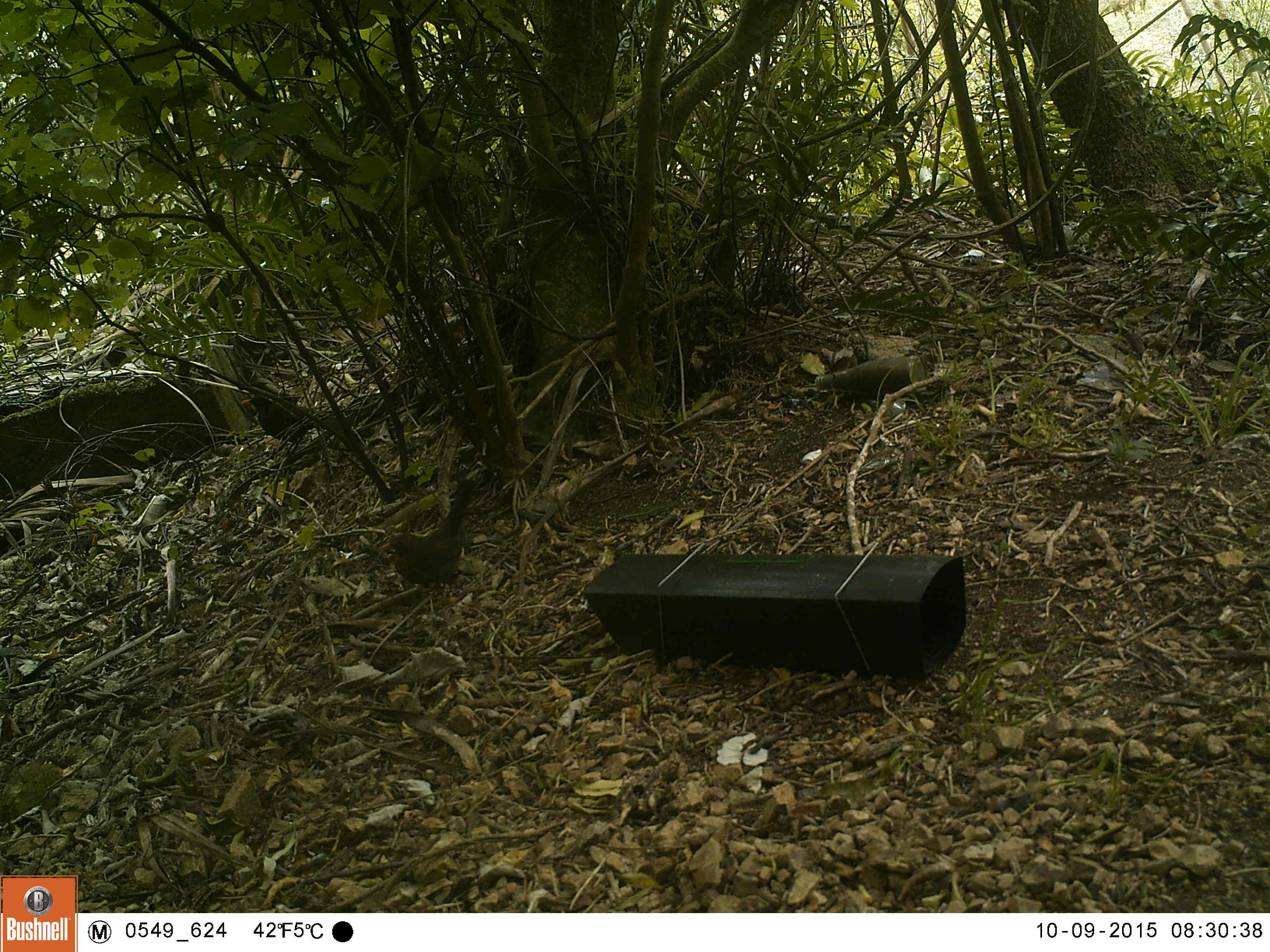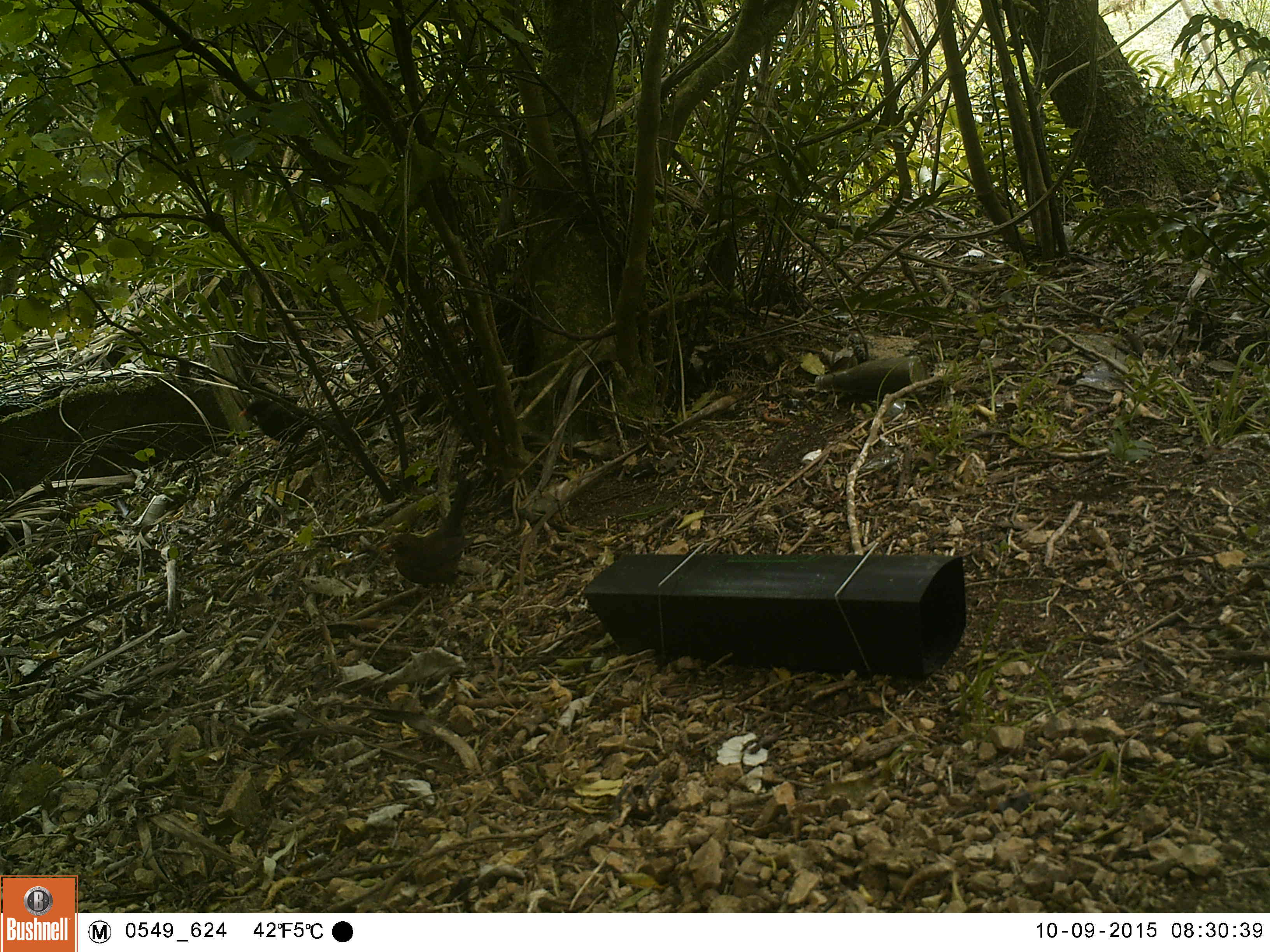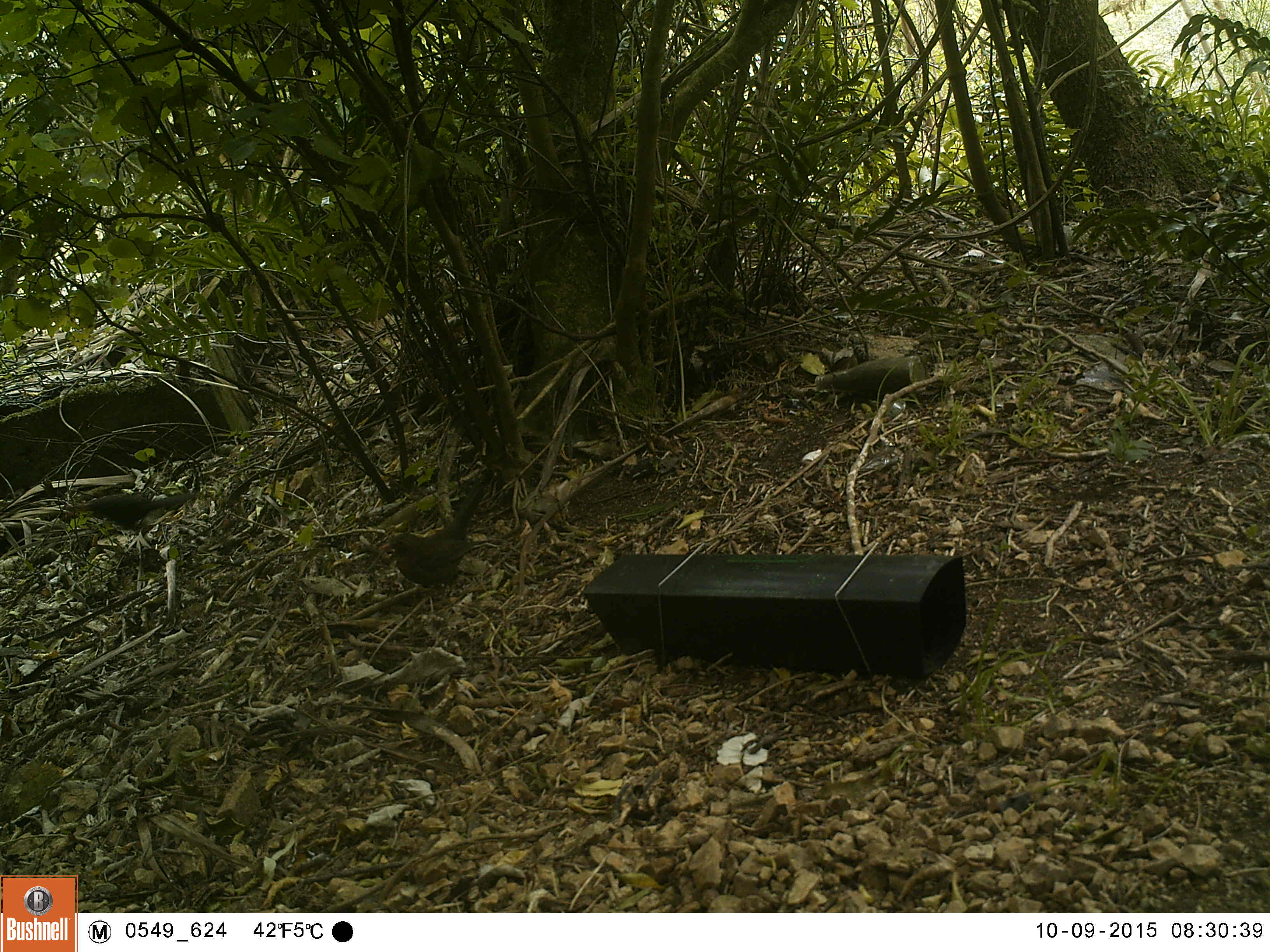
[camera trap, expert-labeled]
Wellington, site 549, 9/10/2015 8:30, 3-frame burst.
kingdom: Animalia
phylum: Chordata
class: Aves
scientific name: Aves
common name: bird